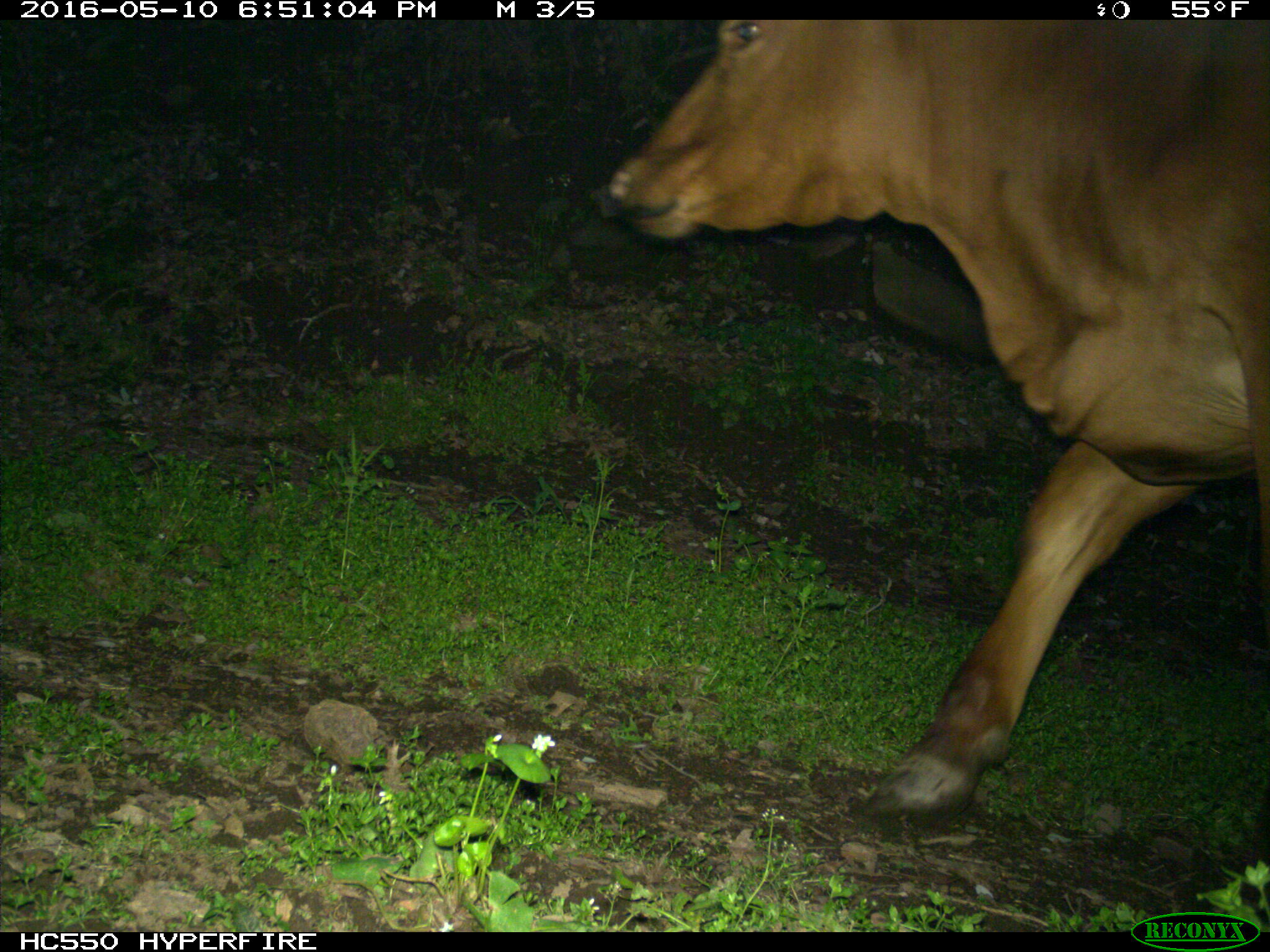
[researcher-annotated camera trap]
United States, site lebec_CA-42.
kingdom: Animalia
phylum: Chordata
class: Mammalia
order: Artiodactyla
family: Bovidae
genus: Bos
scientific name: Bos taurus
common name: domestic cow